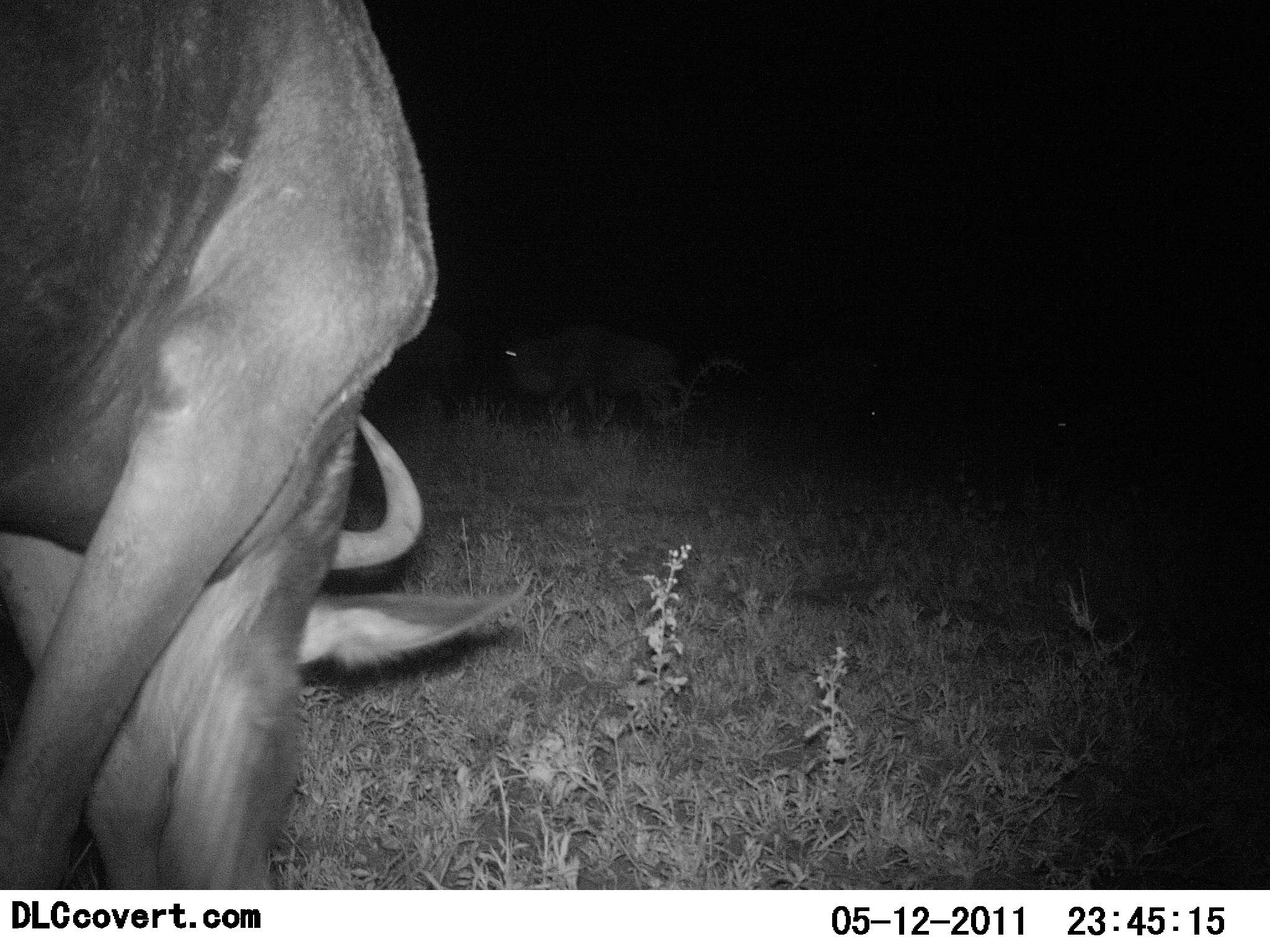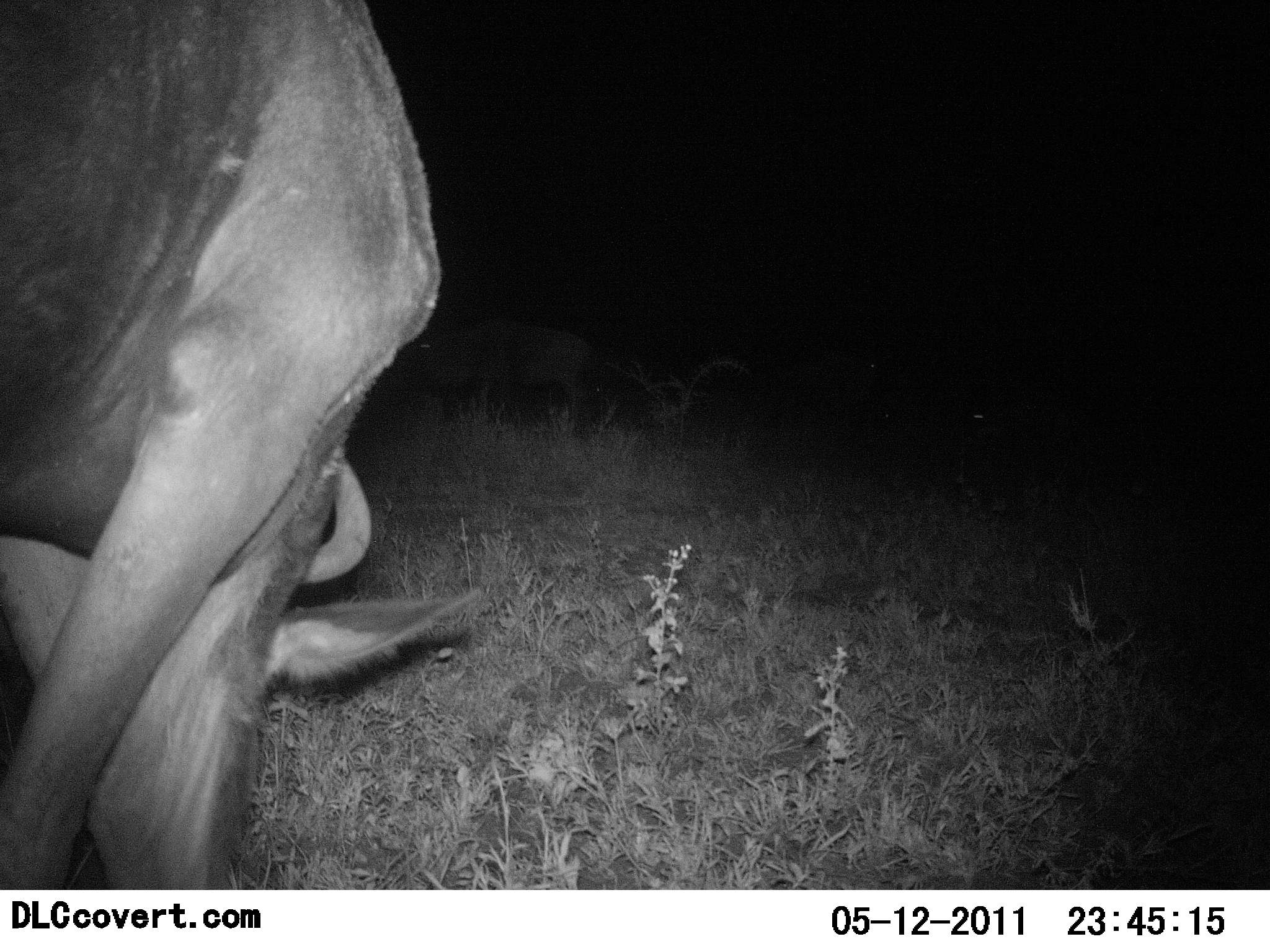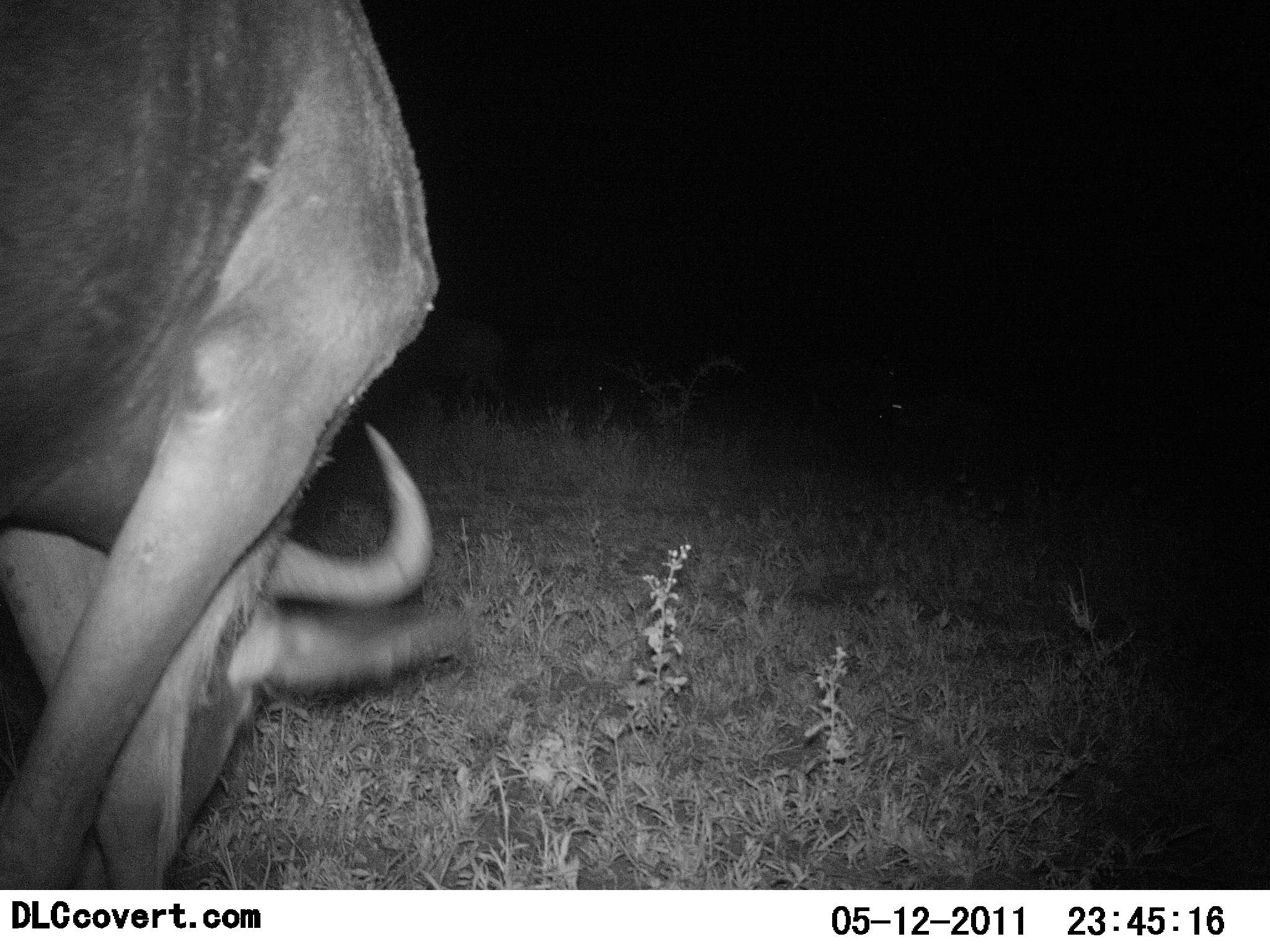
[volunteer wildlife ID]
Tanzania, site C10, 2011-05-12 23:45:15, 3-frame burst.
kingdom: Animalia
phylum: Chordata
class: Mammalia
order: Artiodactyla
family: Bovidae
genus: Connochaetes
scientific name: Connochaetes taurinus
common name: blue wildebeest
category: wildebeest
Wildebeest (blue wildebeest) (Connochaetes taurinus), count 2. Behavior (volunteer vote fractions): standing 33%, resting 0%, moving 50%, interacting 0%. Young present (vote fraction): 0%. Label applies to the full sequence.